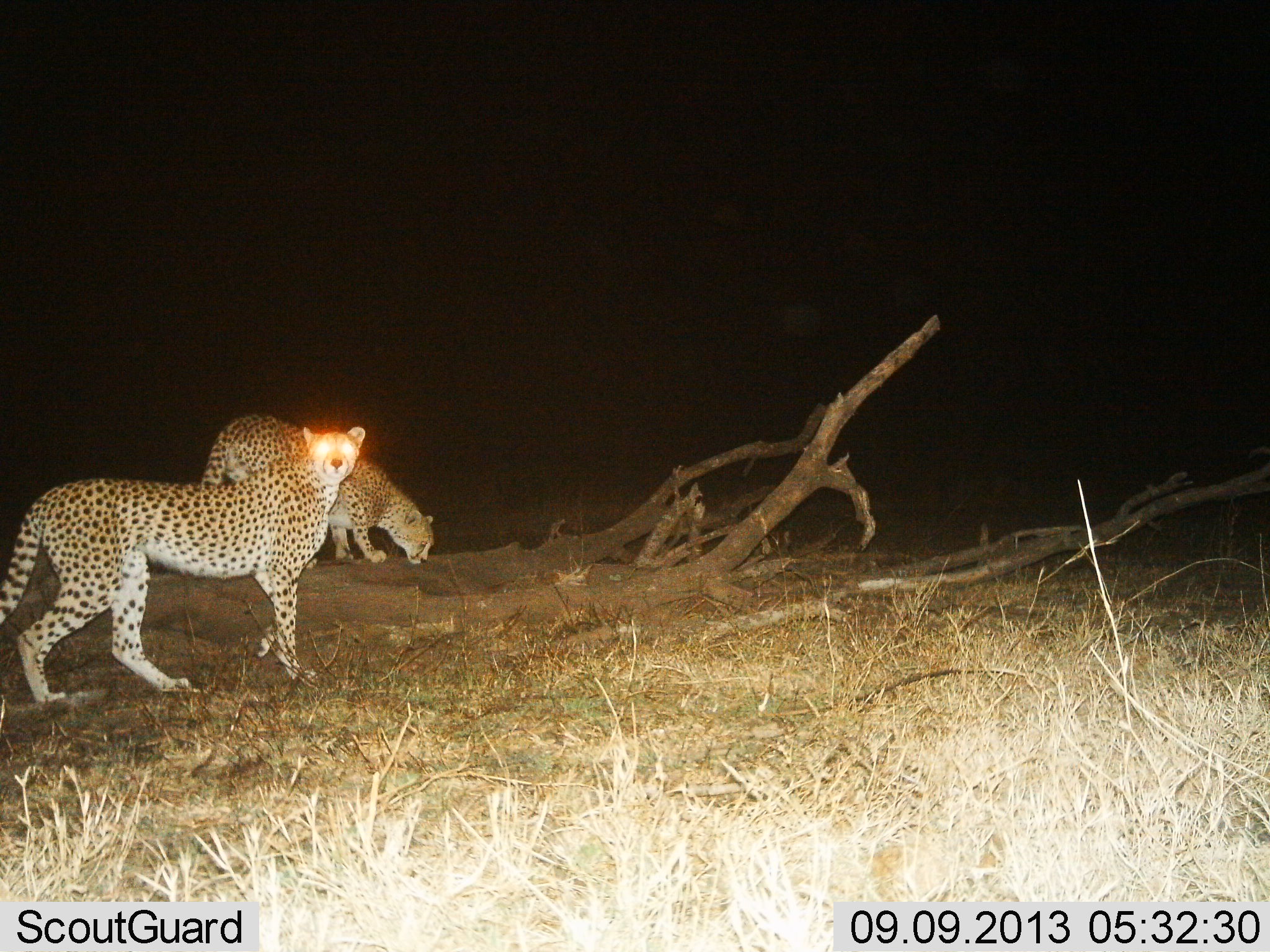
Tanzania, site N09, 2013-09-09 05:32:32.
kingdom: Animalia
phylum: Chordata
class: Mammalia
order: Carnivora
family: Felidae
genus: Acinonyx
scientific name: Acinonyx jubatus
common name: cheetah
Cheetah (Acinonyx jubatus), count 2. Behavior (volunteer vote fractions): standing 79%, resting 0%, moving 16%, interacting 16%. Young present (vote fraction): 0%. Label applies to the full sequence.